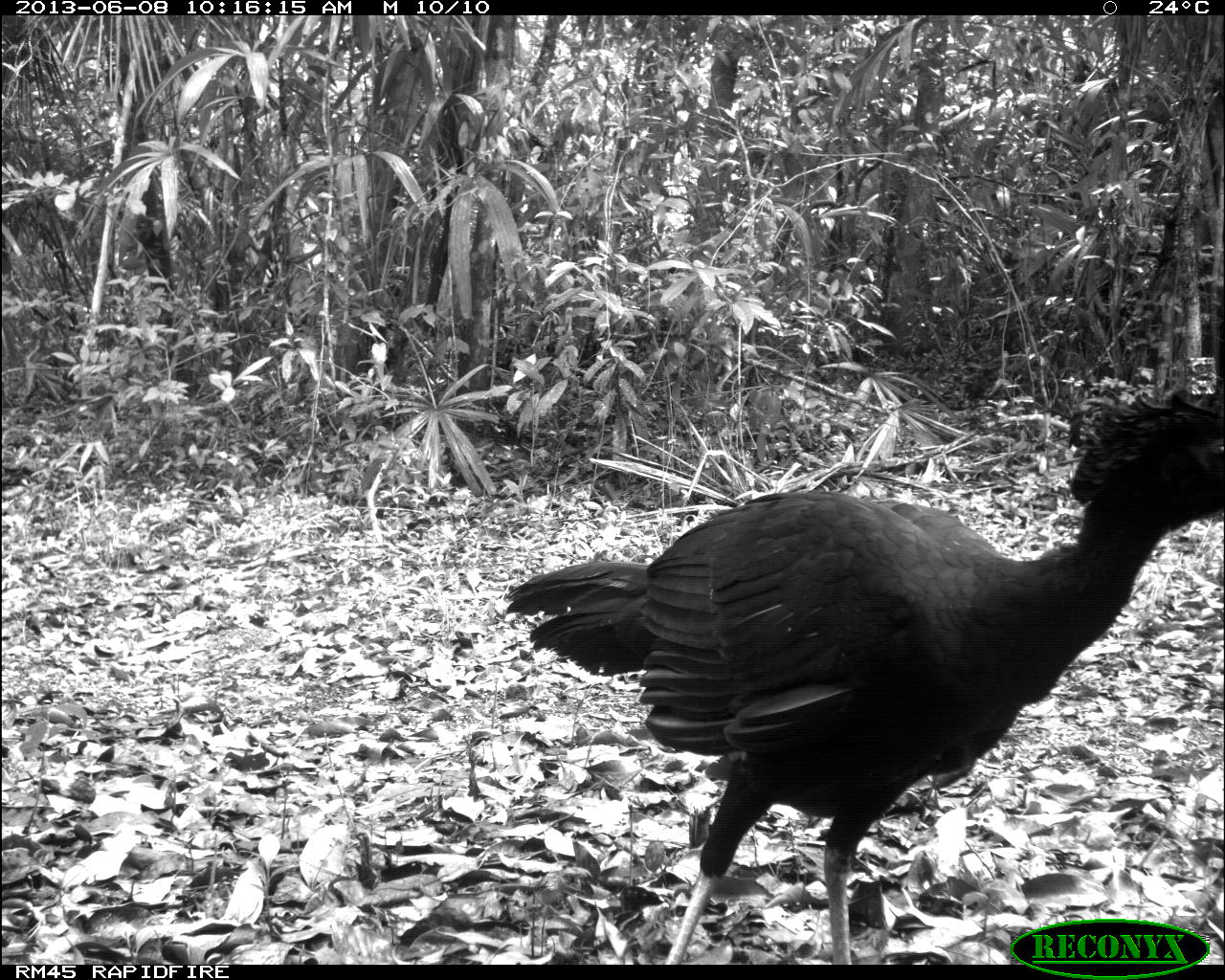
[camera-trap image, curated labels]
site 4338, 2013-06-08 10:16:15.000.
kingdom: Animalia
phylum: Chordata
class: Aves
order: Galliformes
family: Cracidae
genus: Crax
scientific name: Crax rubra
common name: great curassow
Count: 1.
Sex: male.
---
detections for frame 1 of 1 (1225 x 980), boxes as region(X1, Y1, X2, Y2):
crax rubra: region(507, 394, 1225, 964)